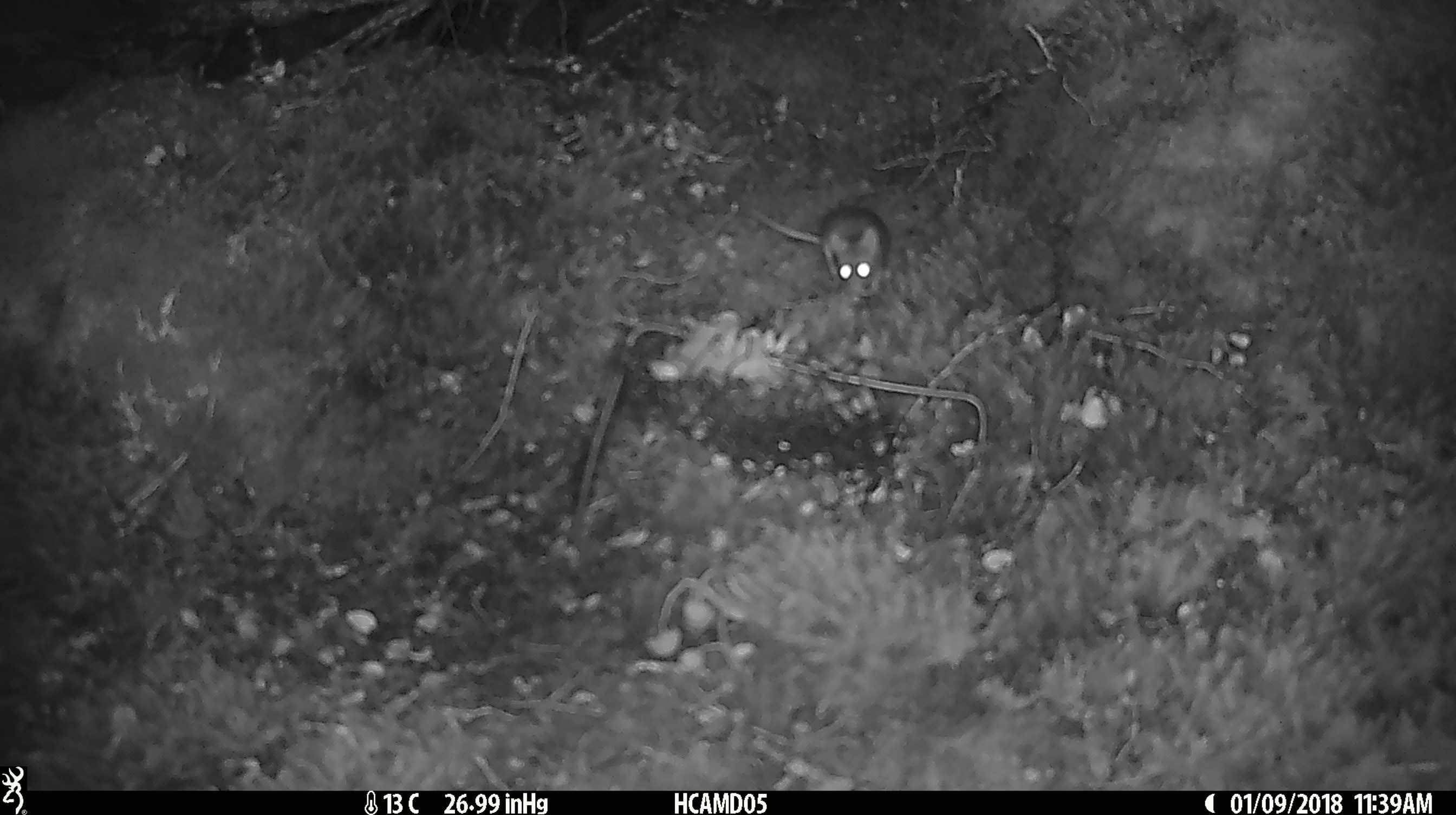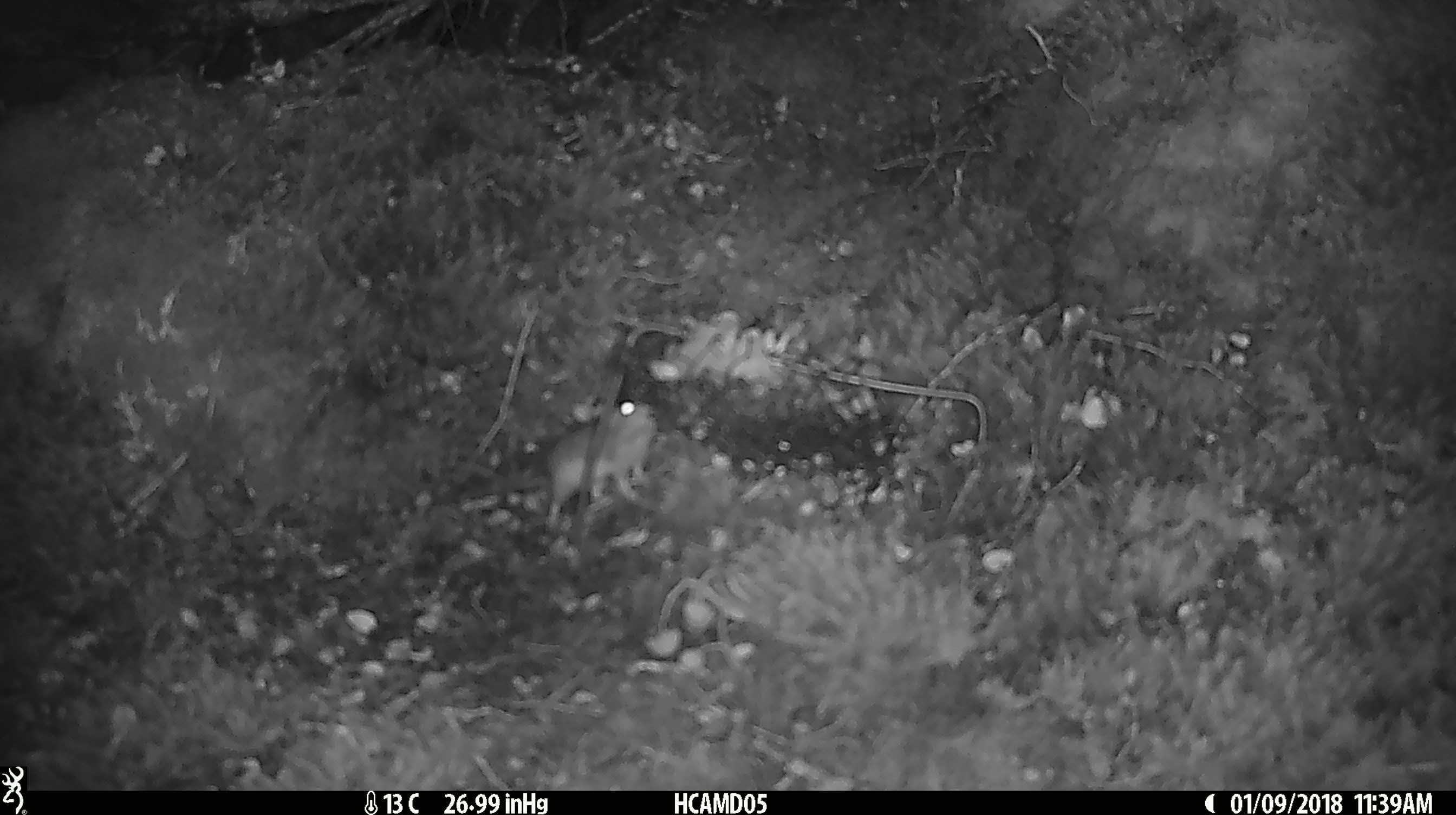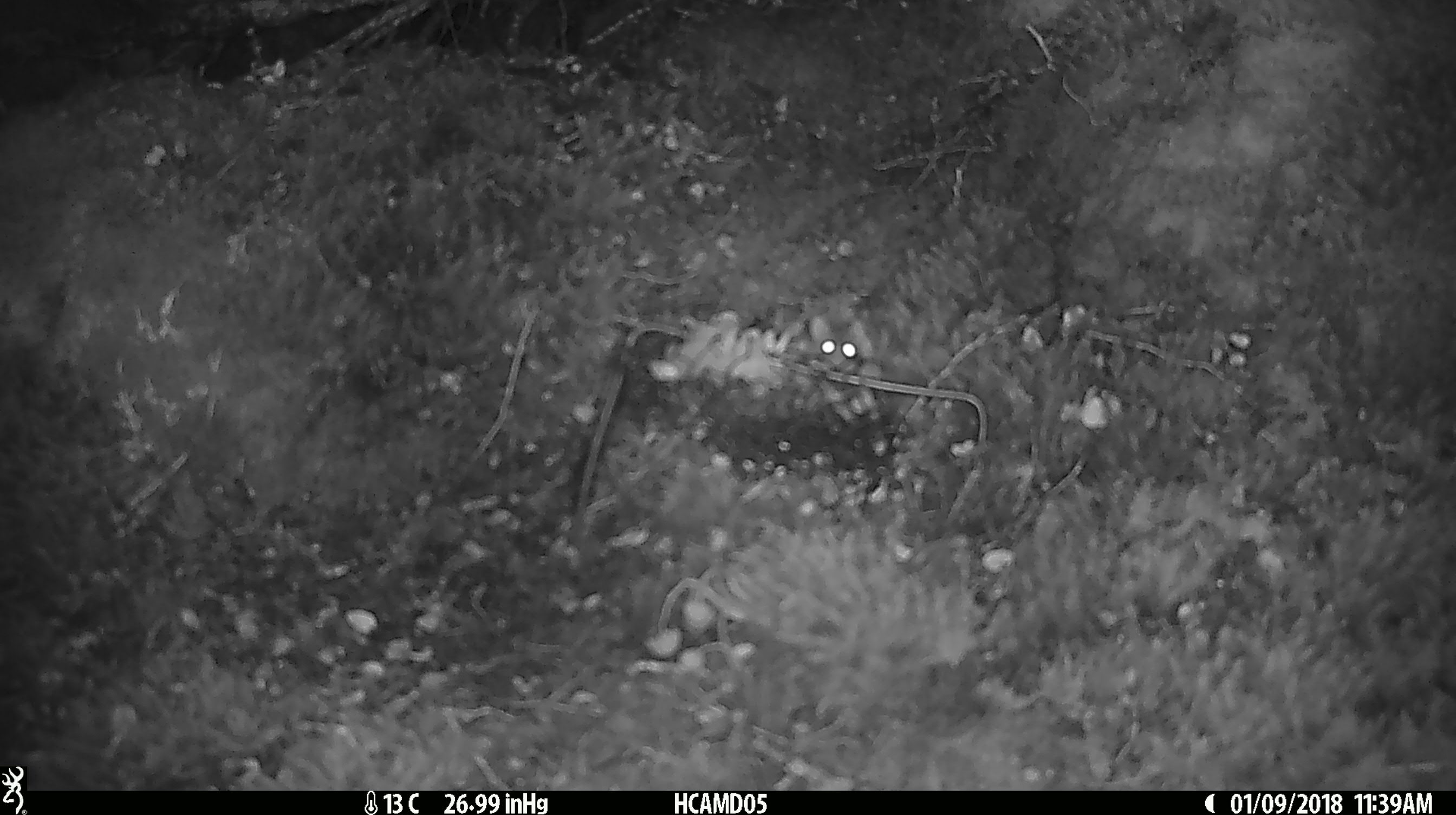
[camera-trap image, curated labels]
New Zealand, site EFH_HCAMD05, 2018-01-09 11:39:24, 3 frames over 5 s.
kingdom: Animalia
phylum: Chordata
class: Mammalia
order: Rodentia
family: Muridae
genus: Mus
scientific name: Mus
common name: mouse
Mouse (Mus).